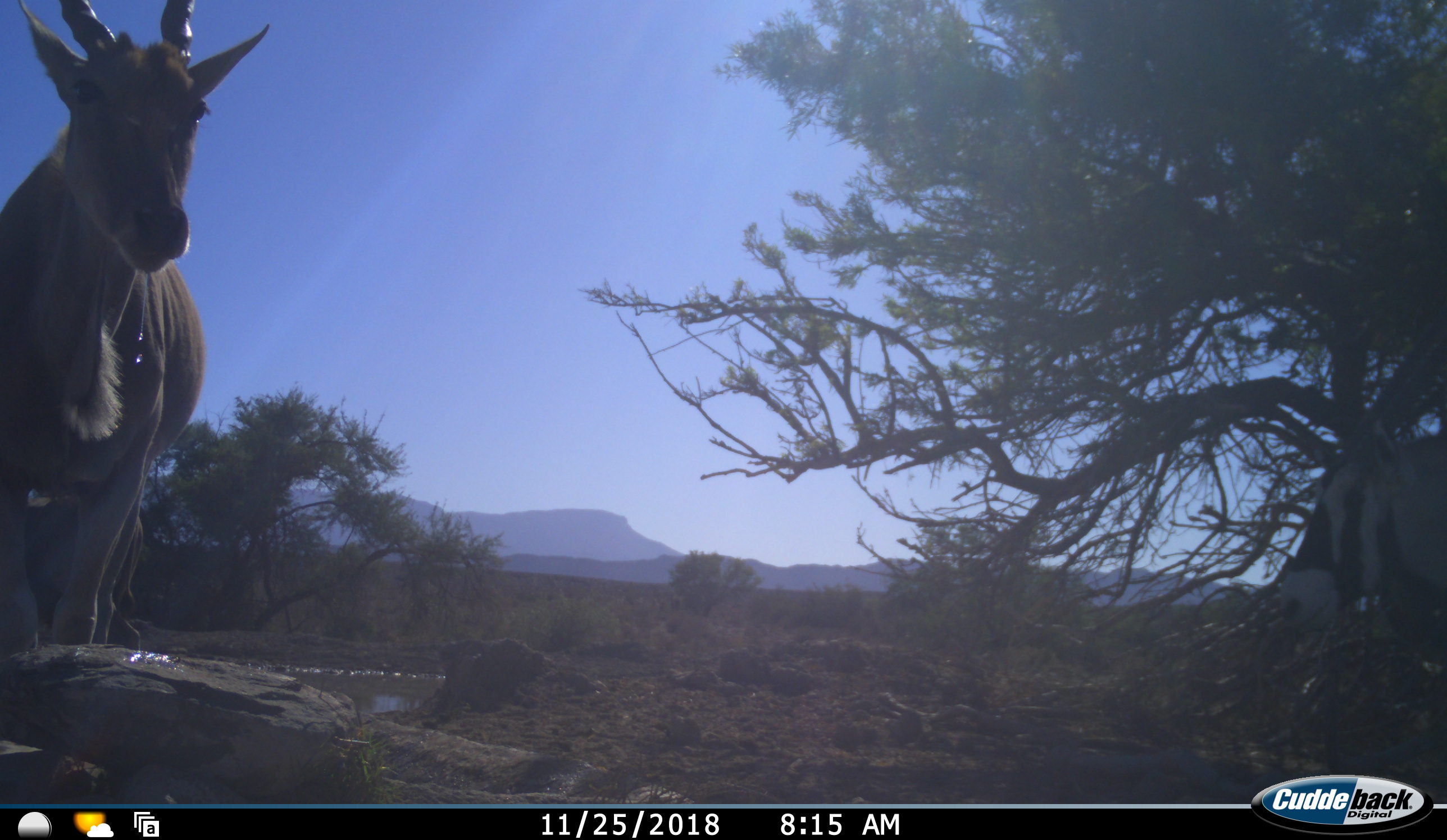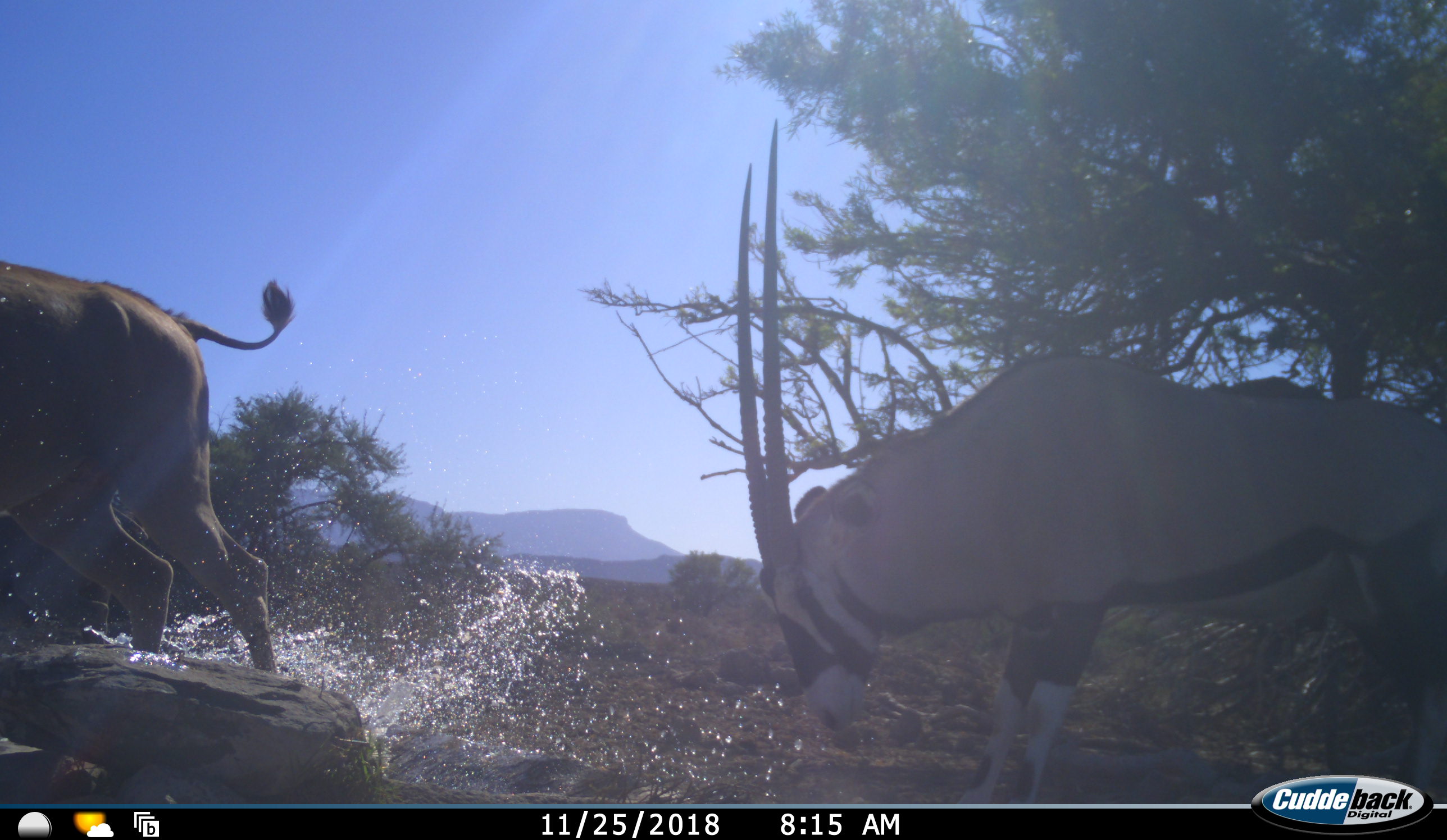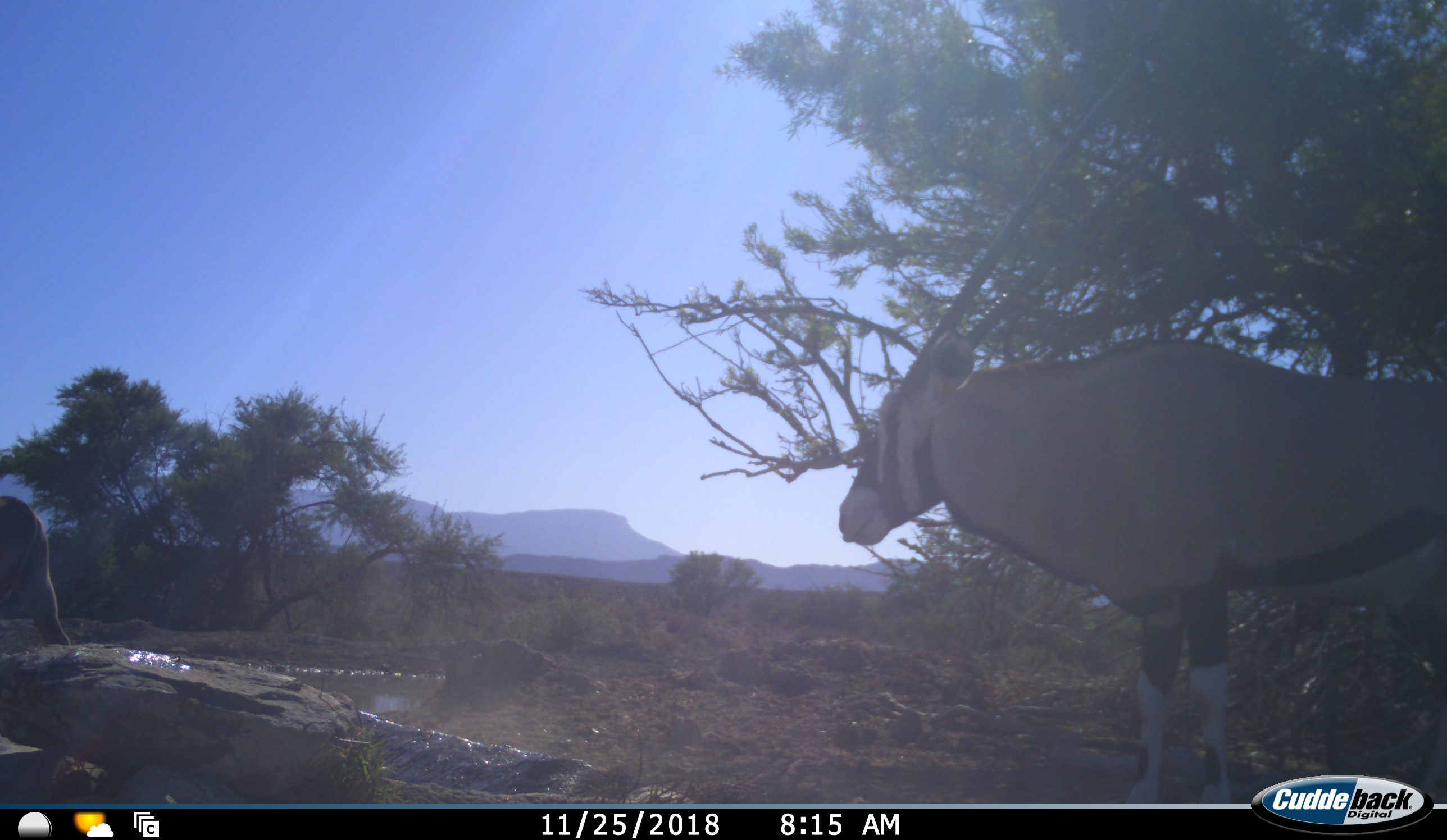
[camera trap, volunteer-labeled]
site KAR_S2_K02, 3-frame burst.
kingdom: Animalia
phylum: Chordata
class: Mammalia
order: Artiodactyla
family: Bovidae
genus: Tragelaphus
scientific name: Tragelaphus oryx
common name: eland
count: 1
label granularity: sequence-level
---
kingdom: Animalia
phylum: Chordata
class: Mammalia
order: Artiodactyla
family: Bovidae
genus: Oryx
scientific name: Oryx gazella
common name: gemsbok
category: oryx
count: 1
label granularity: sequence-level